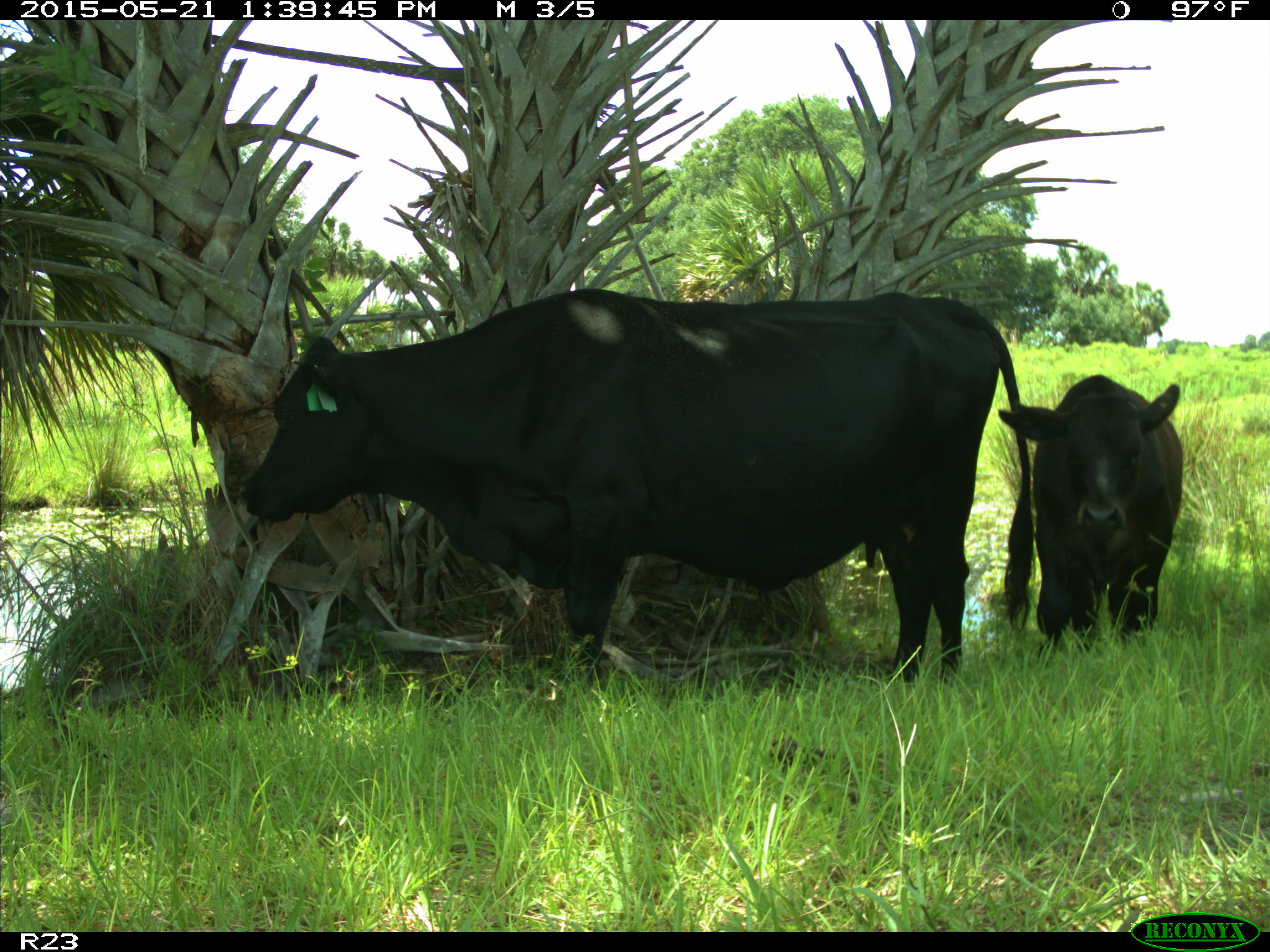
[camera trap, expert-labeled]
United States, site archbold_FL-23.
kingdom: Animalia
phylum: Chordata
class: Mammalia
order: Artiodactyla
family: Bovidae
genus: Bos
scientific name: Bos taurus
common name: domestic cow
Bos taurus (domestic cow).